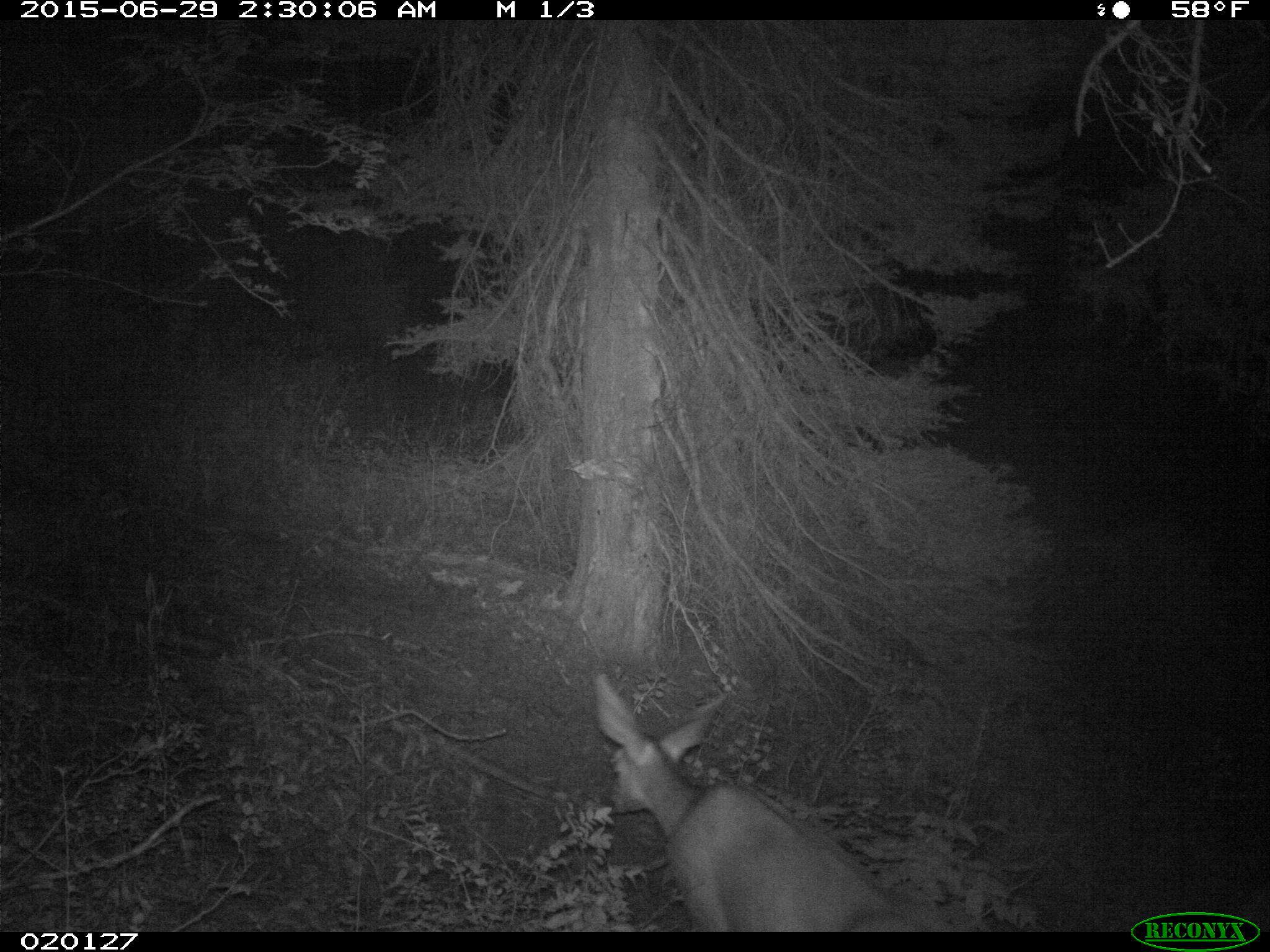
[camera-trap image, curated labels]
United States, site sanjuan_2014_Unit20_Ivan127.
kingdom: Animalia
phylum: Chordata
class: Mammalia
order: Artiodactyla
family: Cervidae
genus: Odocoileus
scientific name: Odocoileus hemionus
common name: mule deer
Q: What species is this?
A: Odocoileus hemionus (mule deer).